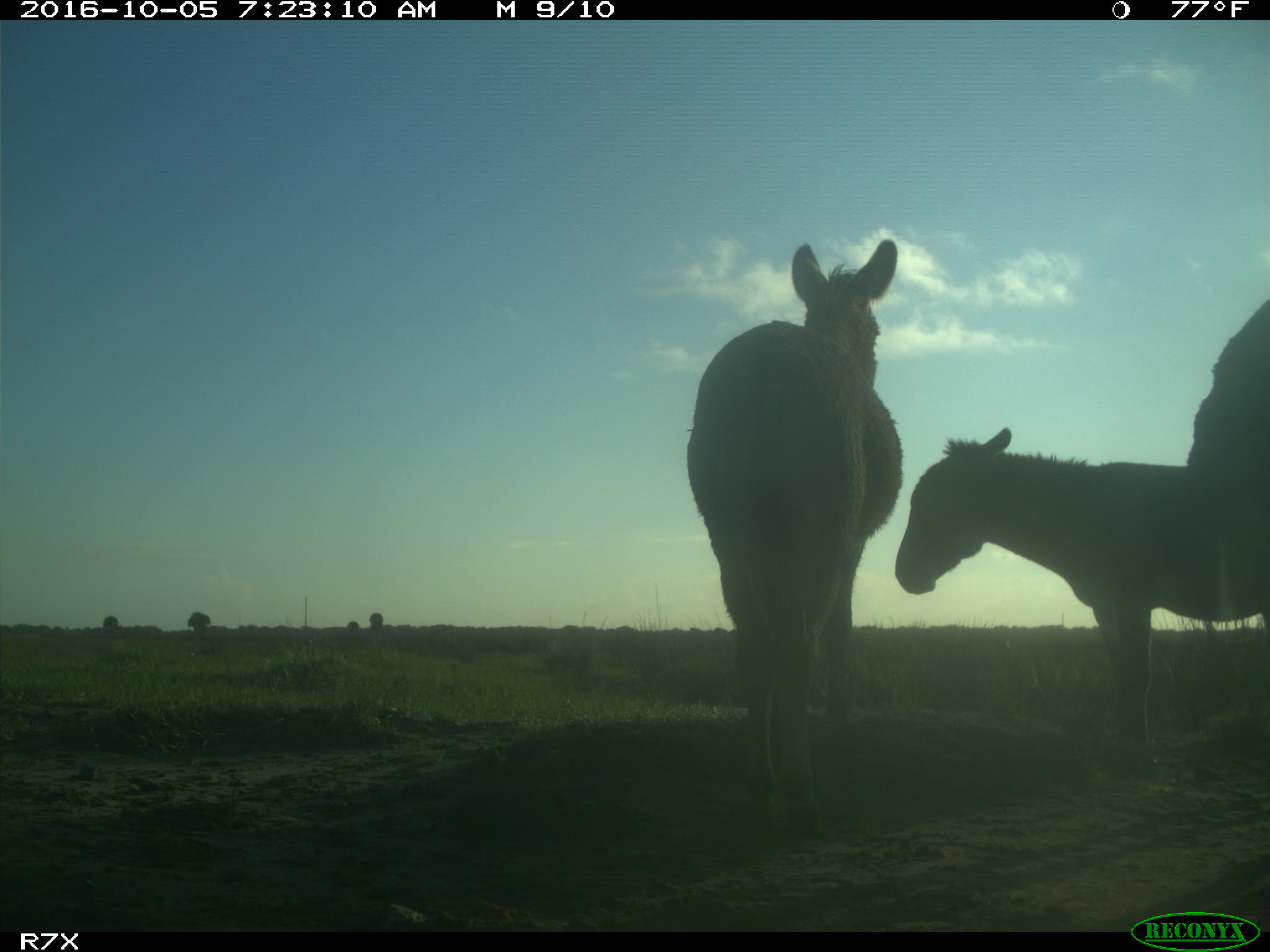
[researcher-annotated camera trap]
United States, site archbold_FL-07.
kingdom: Animalia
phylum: Chordata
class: Mammalia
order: Perissodactyla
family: Equidae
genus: Equus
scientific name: Equus africanus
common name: african wild ass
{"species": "Equus africanus (african wild ass)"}